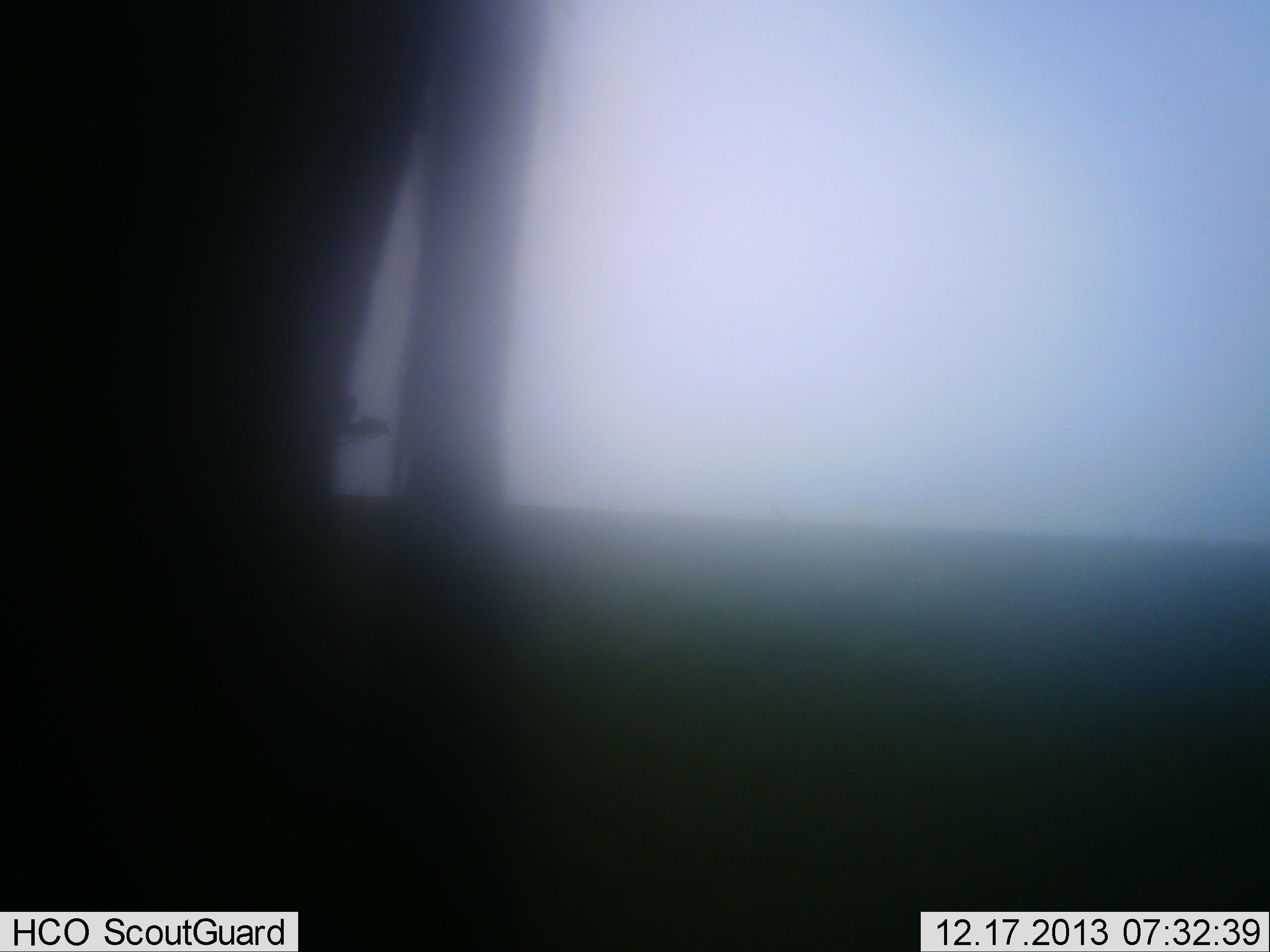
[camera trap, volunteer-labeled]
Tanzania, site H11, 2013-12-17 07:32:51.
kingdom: Animalia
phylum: Chordata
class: Mammalia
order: Artiodactyla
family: Bovidae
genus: Connochaetes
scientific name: Connochaetes taurinus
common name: blue wildebeest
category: wildebeest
Wildebeest (blue wildebeest) (Connochaetes taurinus), count 1. Behavior (volunteer vote fractions): standing 100%, resting 0%, moving 0%, interacting 0%. Young present (vote fraction): 0%. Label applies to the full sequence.